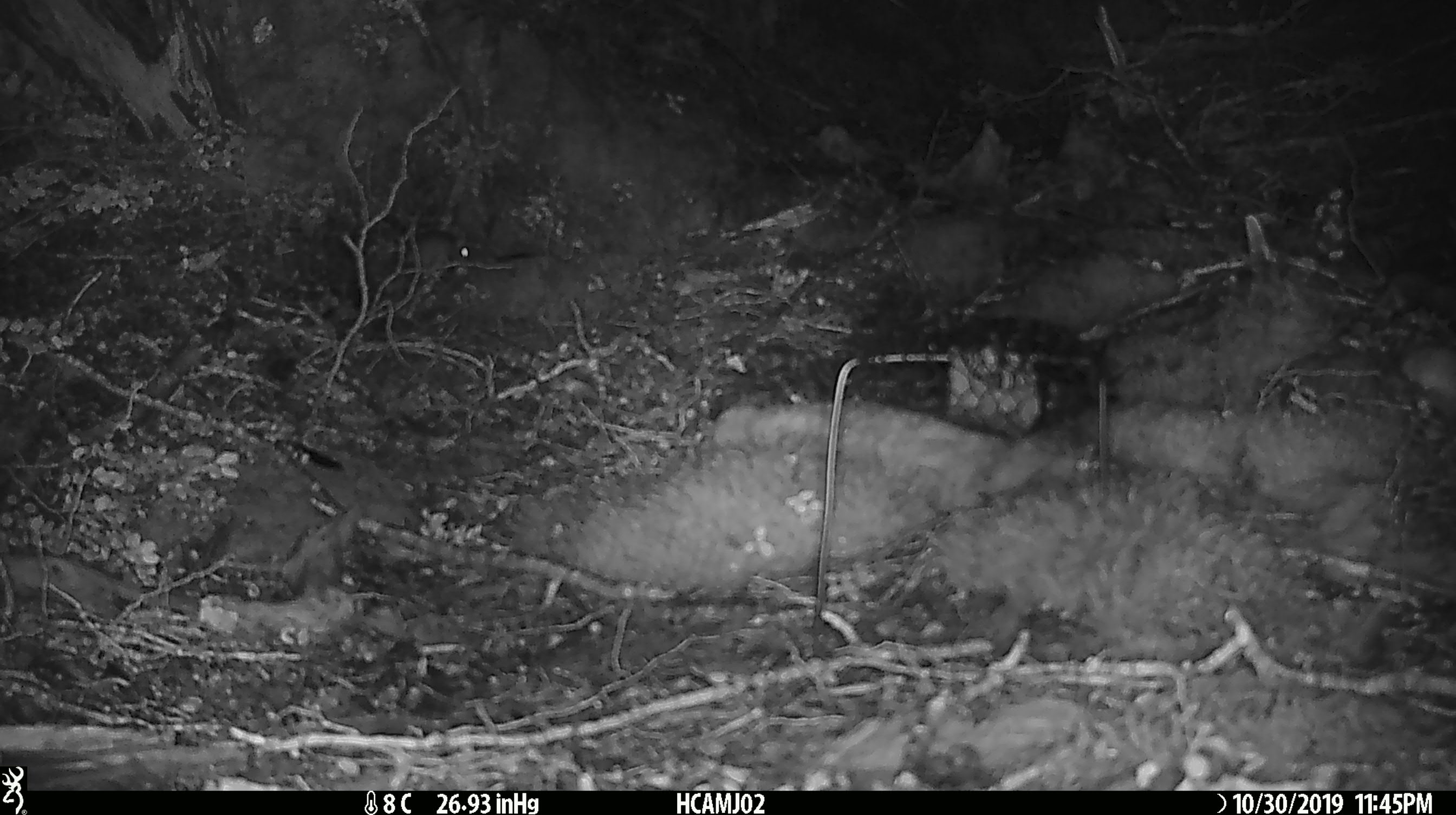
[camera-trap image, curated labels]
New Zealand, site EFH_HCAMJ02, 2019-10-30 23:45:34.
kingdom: Animalia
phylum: Chordata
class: Mammalia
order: Rodentia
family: Muridae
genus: Mus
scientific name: Mus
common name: mouse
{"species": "mouse (Mus)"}